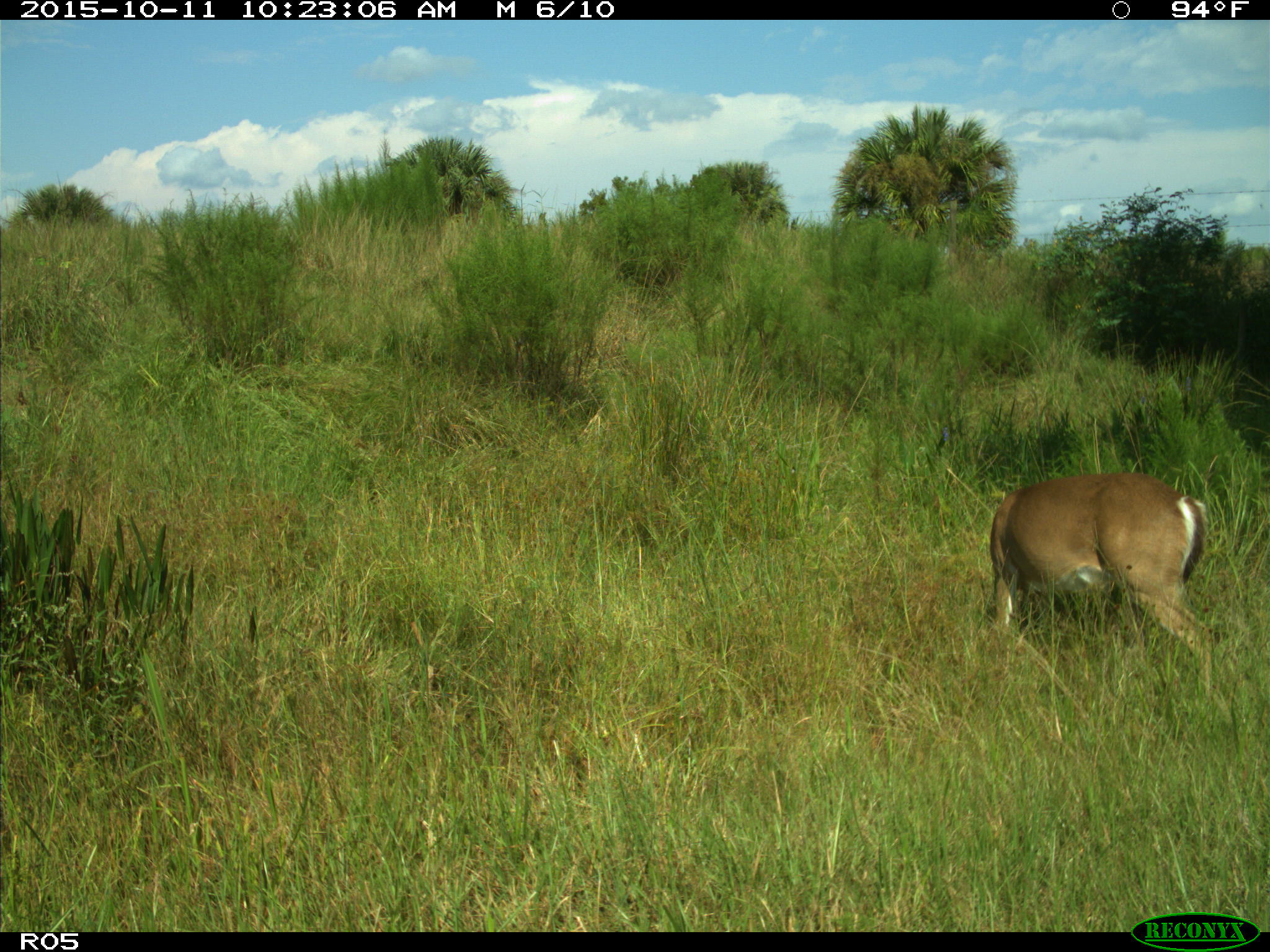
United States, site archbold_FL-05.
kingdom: Animalia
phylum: Chordata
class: Mammalia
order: Artiodactyla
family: Cervidae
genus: Odocoileus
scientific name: Odocoileus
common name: deer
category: unidentified deer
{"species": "unidentified deer (deer) (Odocoileus)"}